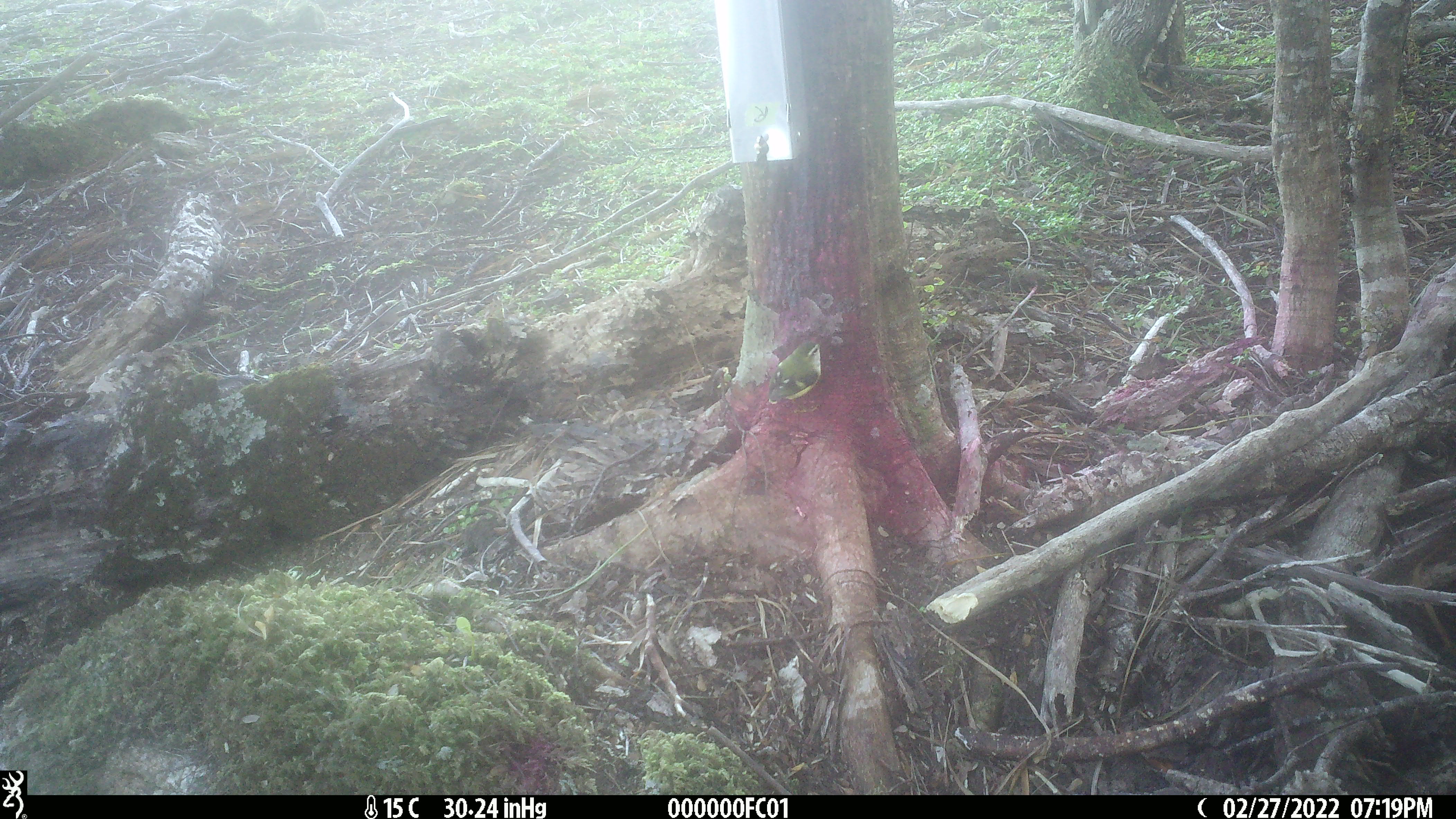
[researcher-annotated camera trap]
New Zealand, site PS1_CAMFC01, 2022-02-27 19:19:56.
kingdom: Animalia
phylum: Chordata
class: Aves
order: Passeriformes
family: Acanthisittidae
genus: Acanthisitta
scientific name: Acanthisitta chloris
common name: rifleman